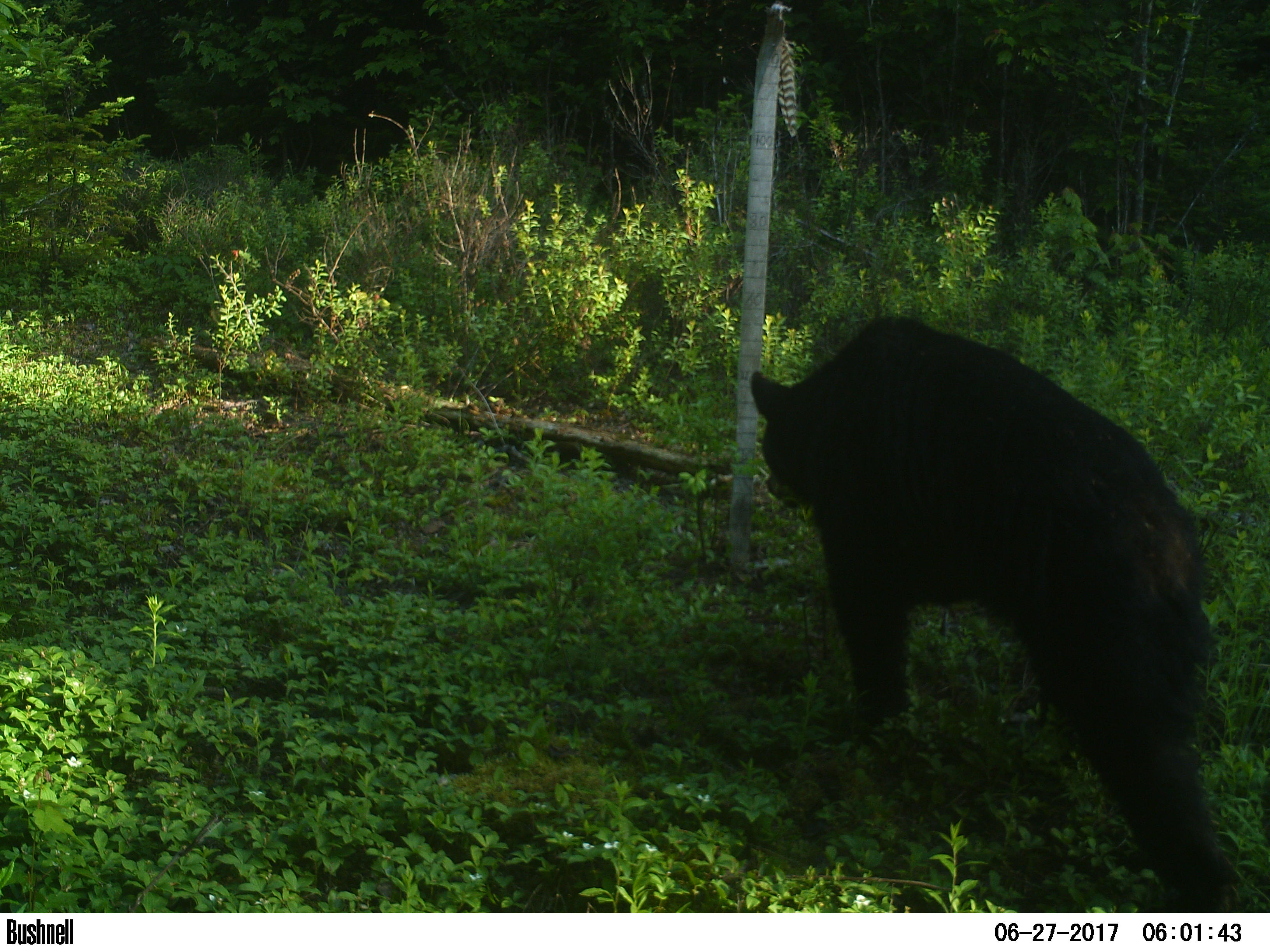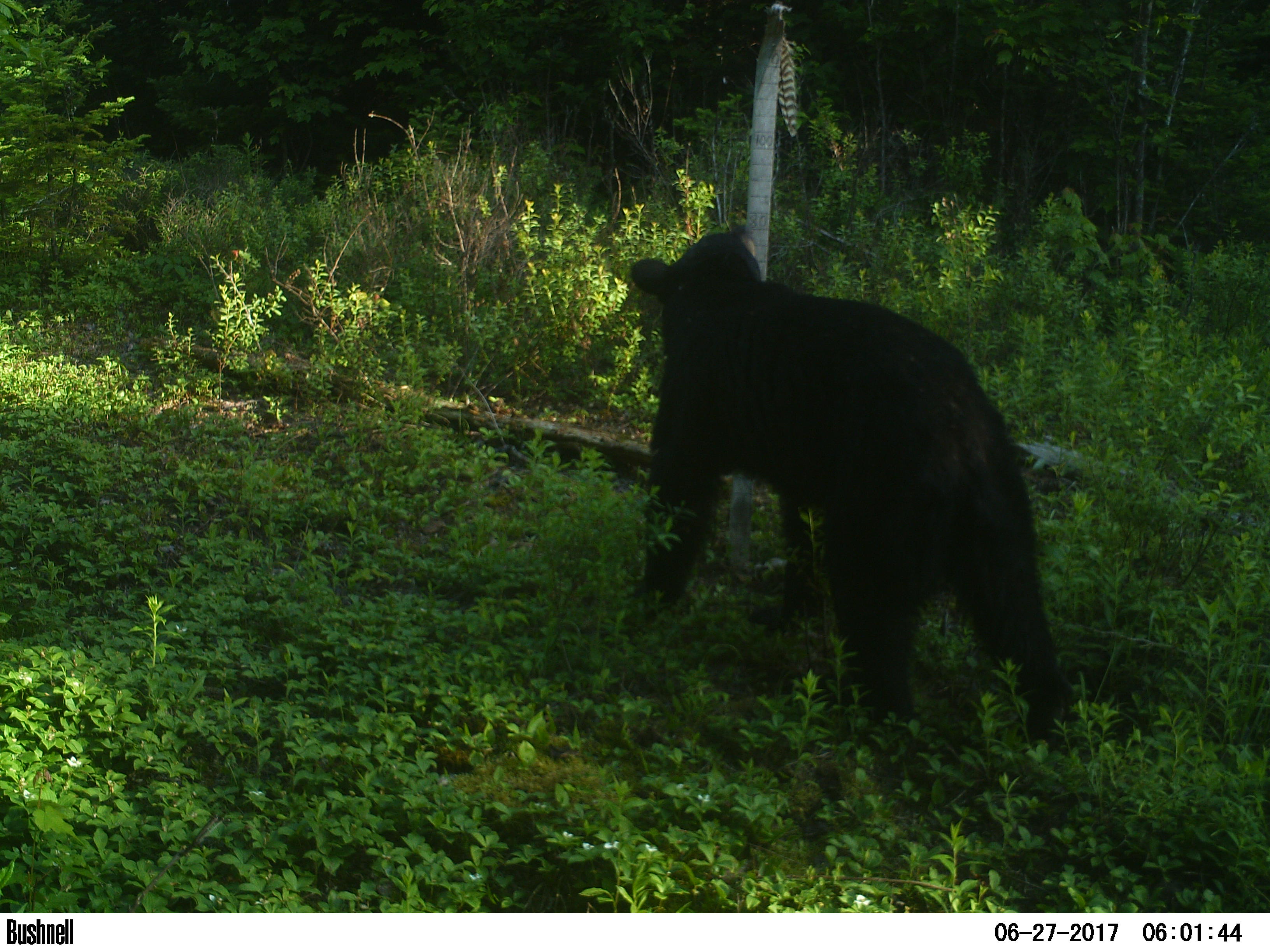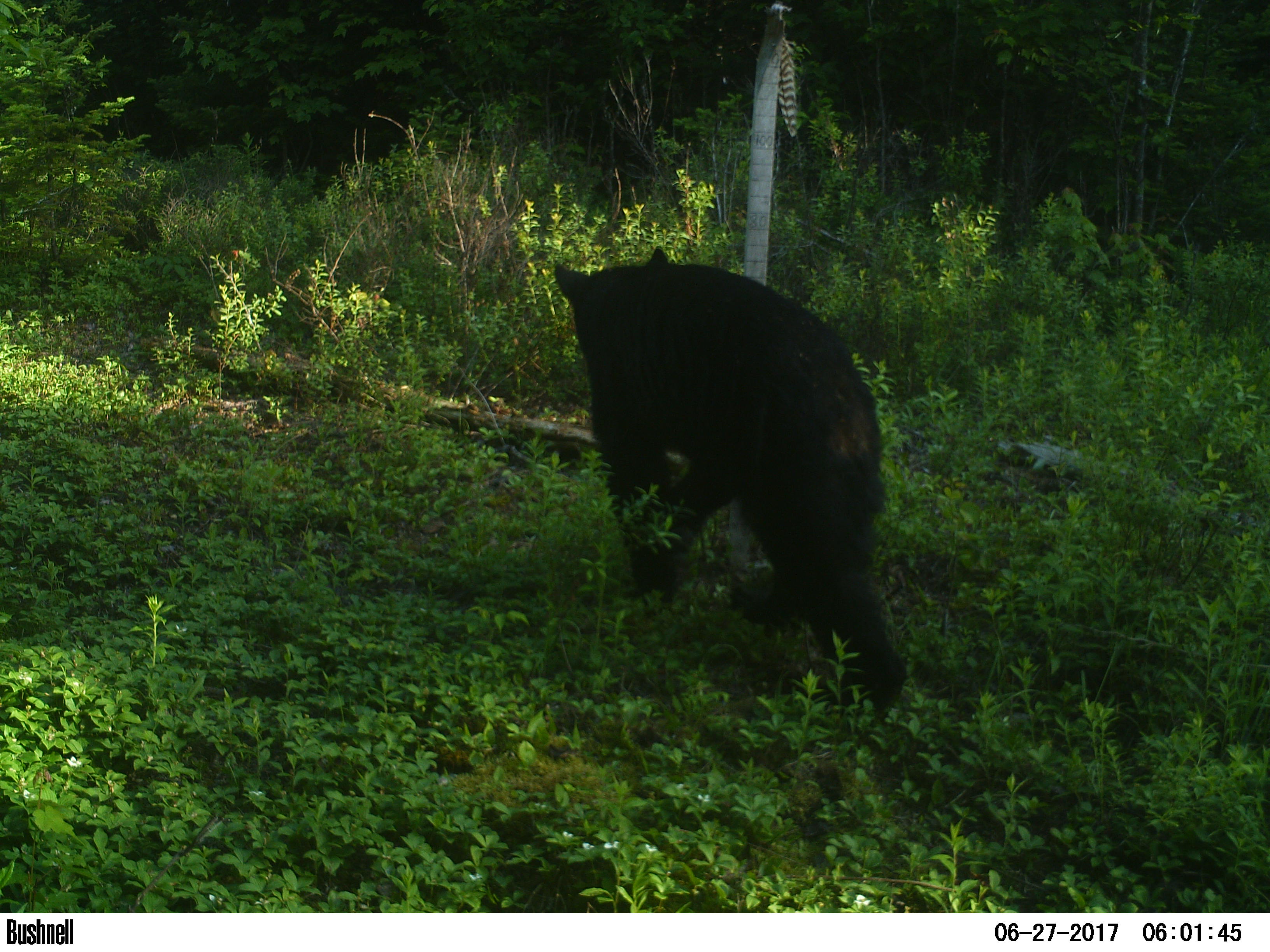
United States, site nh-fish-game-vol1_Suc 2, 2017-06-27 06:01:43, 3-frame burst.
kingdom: Animalia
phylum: Chordata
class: Mammalia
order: Carnivora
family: Ursidae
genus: Ursus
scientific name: Ursus americanus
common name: black bear